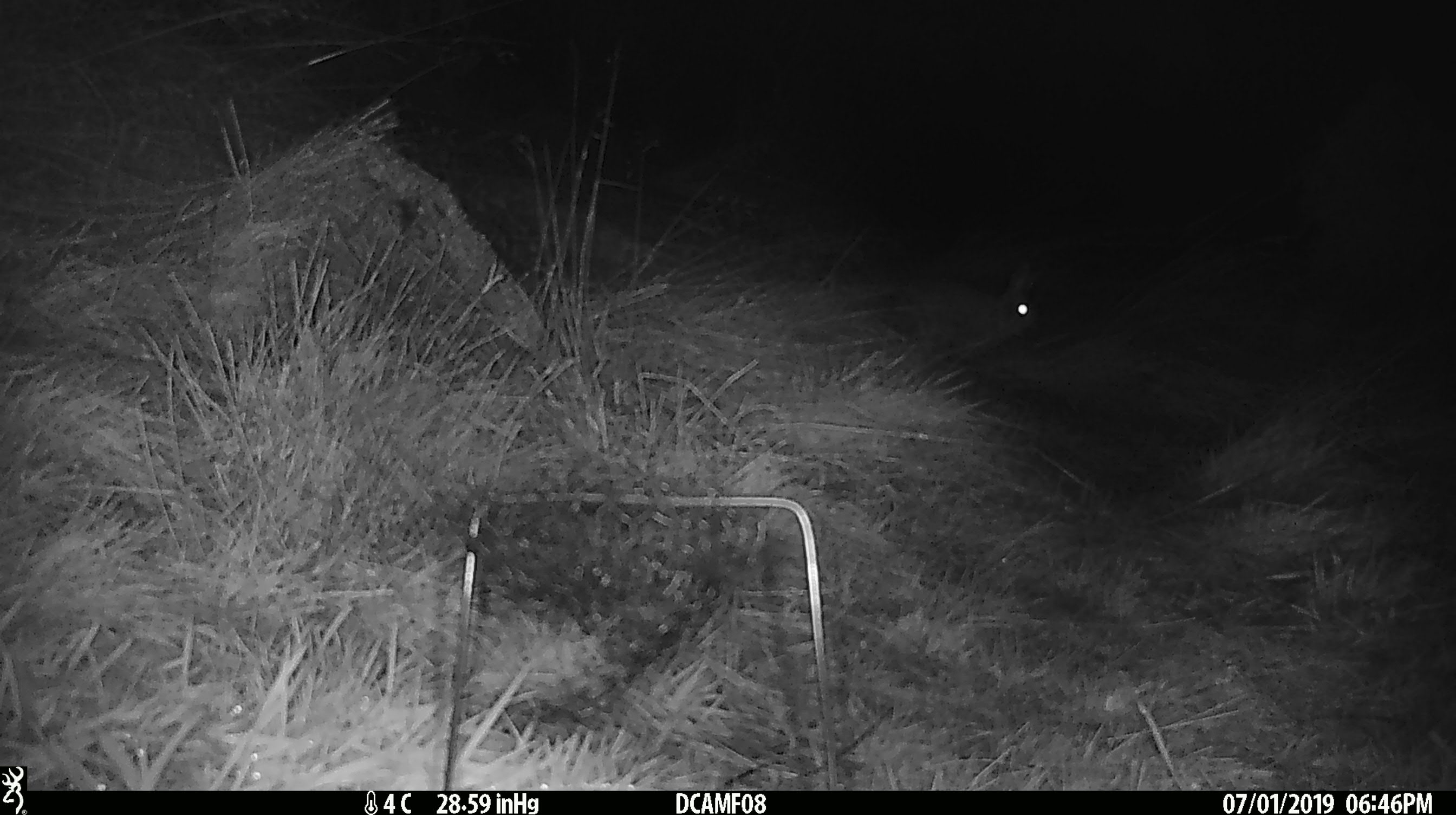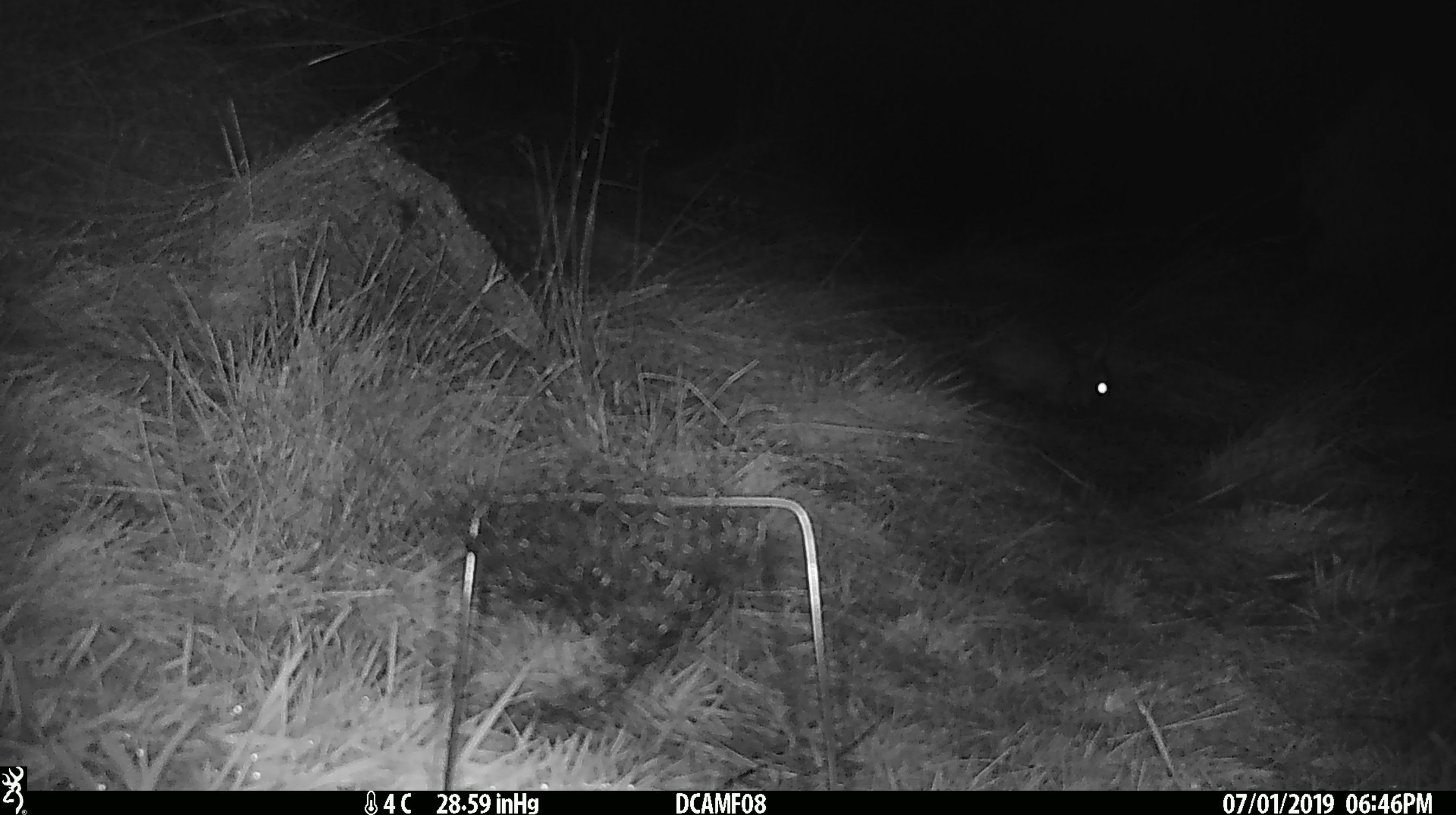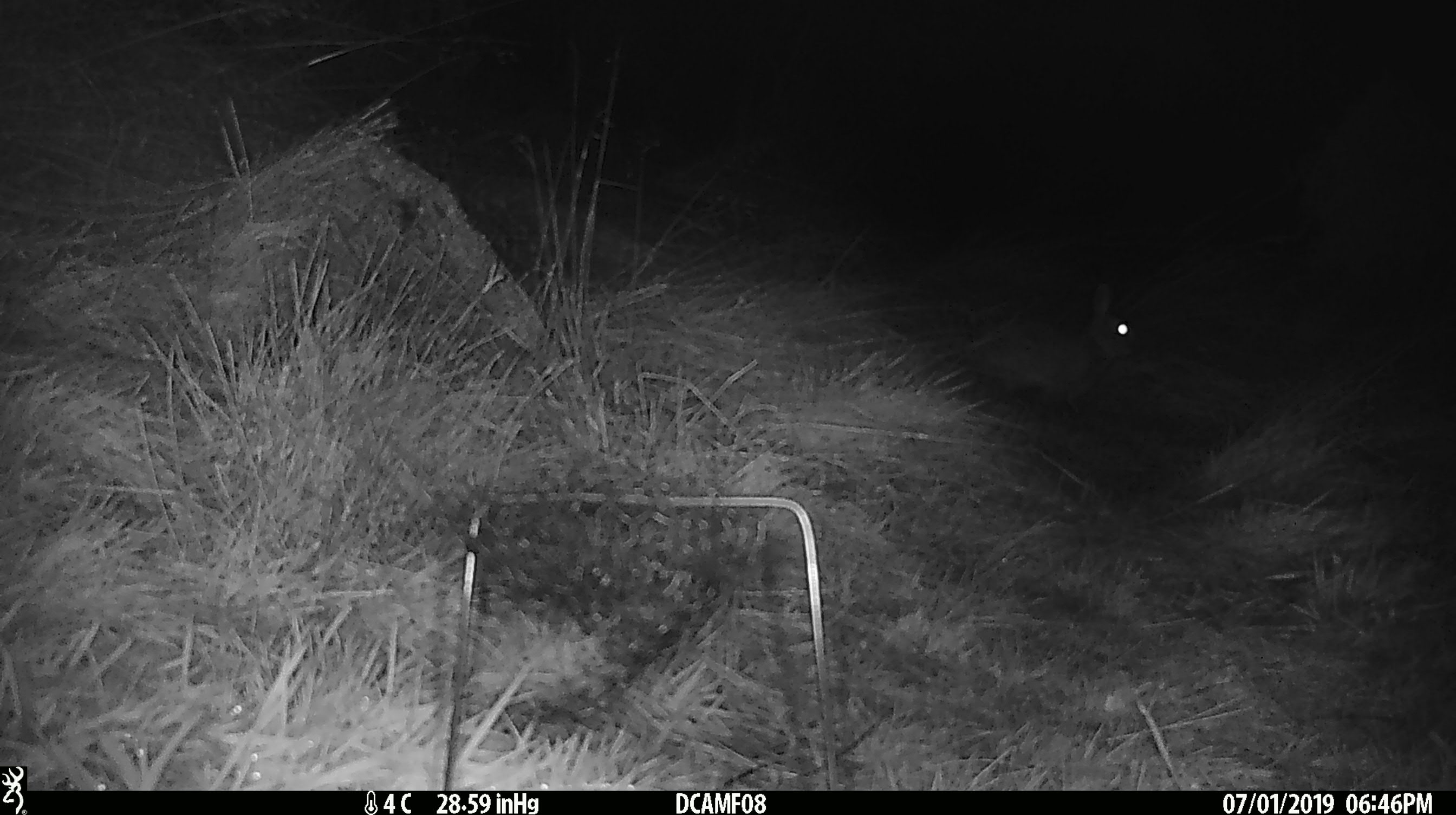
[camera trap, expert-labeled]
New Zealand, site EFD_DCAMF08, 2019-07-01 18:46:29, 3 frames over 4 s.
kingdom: Animalia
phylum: Chordata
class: Mammalia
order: Lagomorpha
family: Leporidae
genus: Oryctolagus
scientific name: Oryctolagus cuniculus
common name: european rabbit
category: rabbit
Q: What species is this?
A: Rabbit (european rabbit) (Oryctolagus cuniculus).